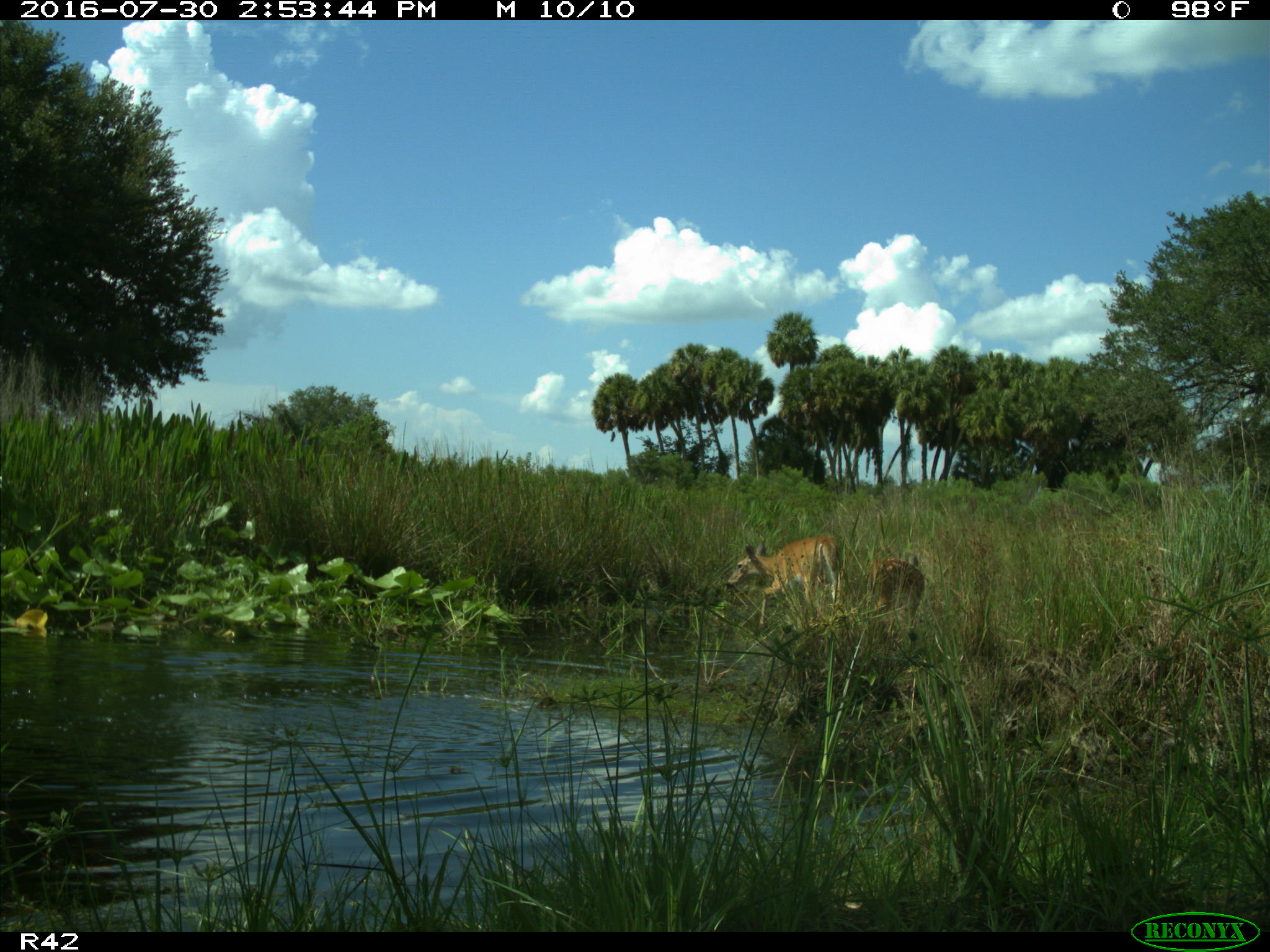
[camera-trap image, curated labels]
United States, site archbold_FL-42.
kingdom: Animalia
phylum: Chordata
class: Mammalia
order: Artiodactyla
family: Cervidae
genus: Odocoileus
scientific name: Odocoileus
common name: deer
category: unidentified deer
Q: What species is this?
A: Unidentified deer (deer) (Odocoileus).